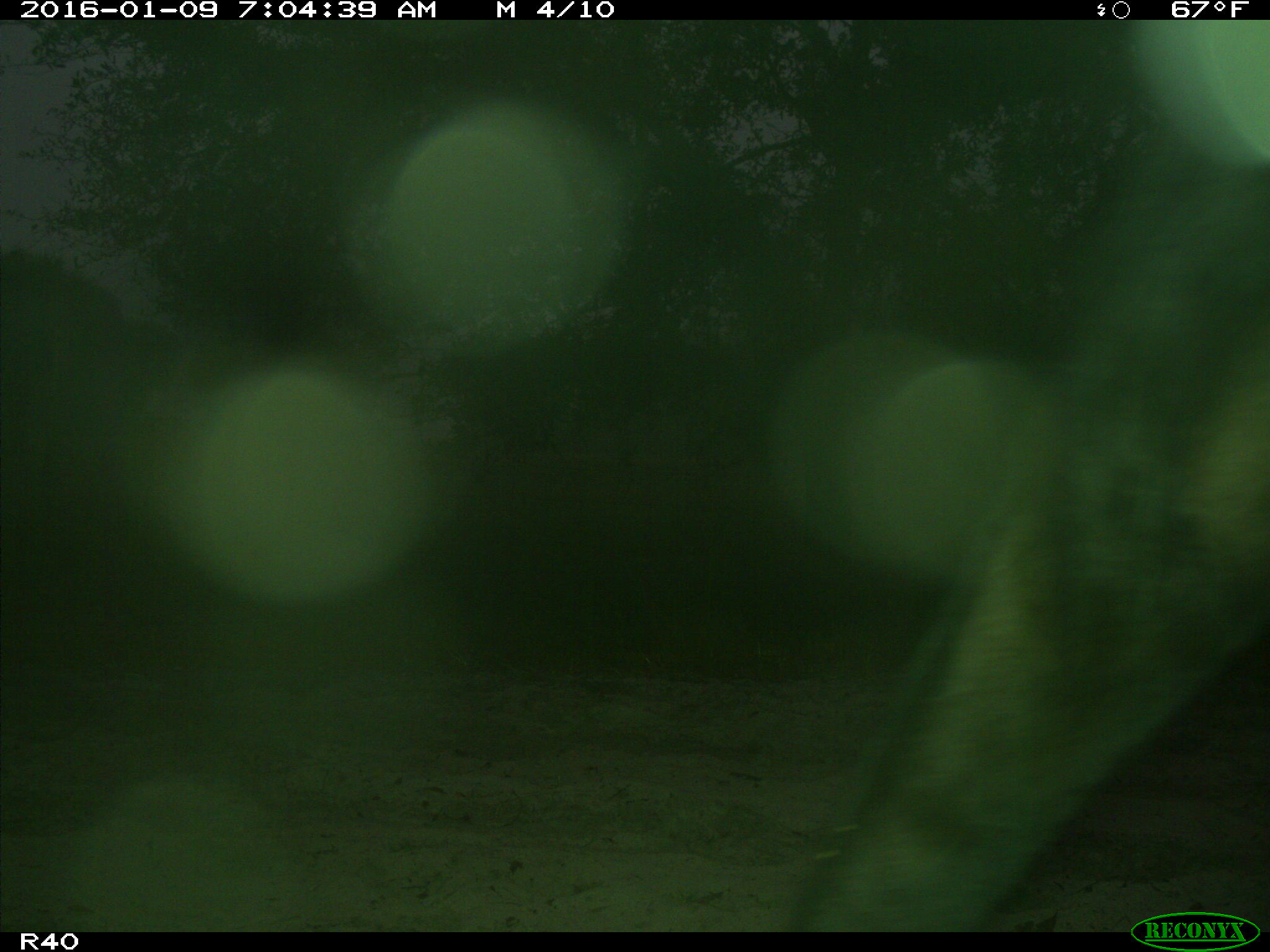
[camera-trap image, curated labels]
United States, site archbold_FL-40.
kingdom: Animalia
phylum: Chordata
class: Mammalia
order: Artiodactyla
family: Bovidae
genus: Bos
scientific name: Bos taurus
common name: domestic cow